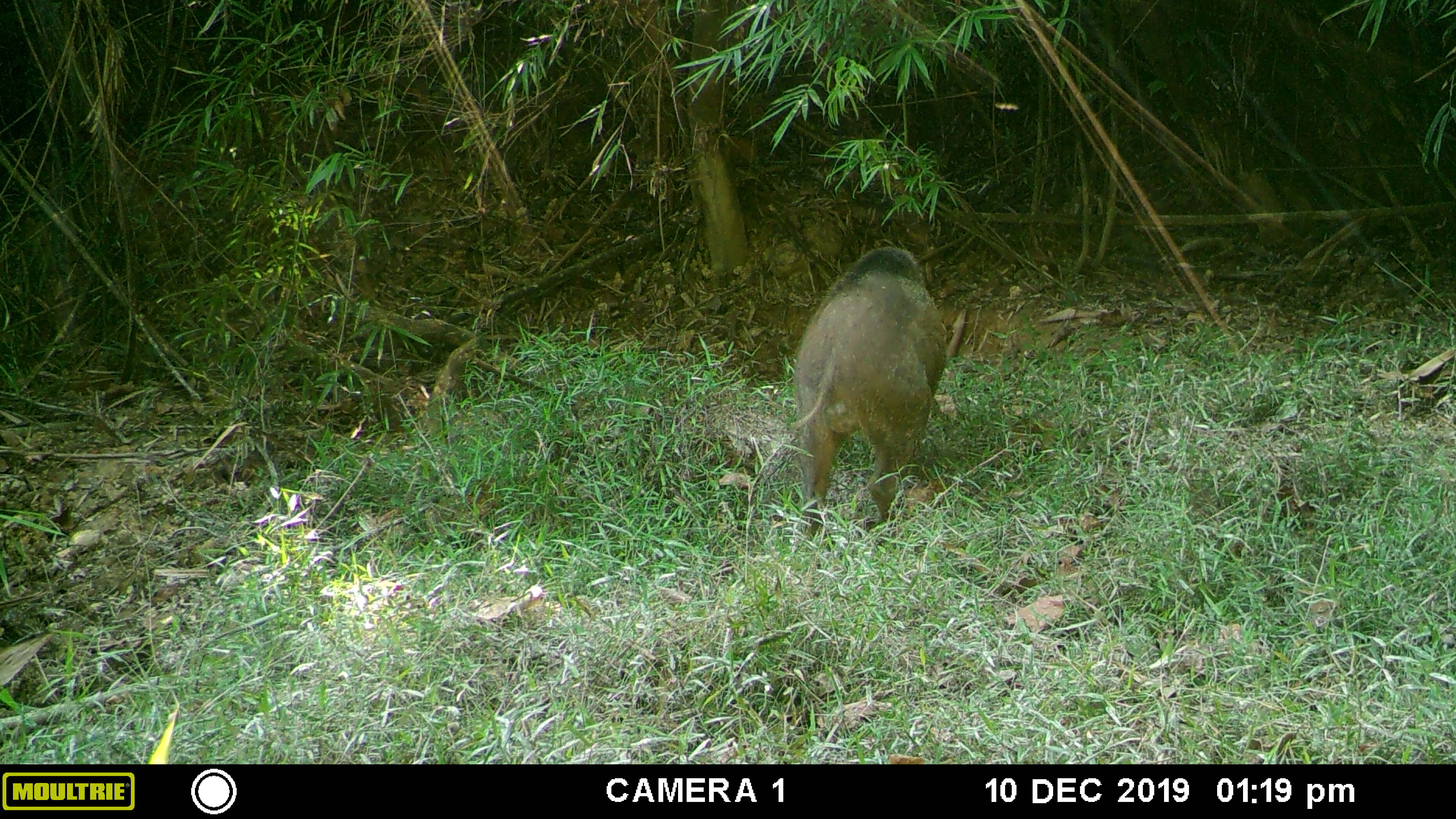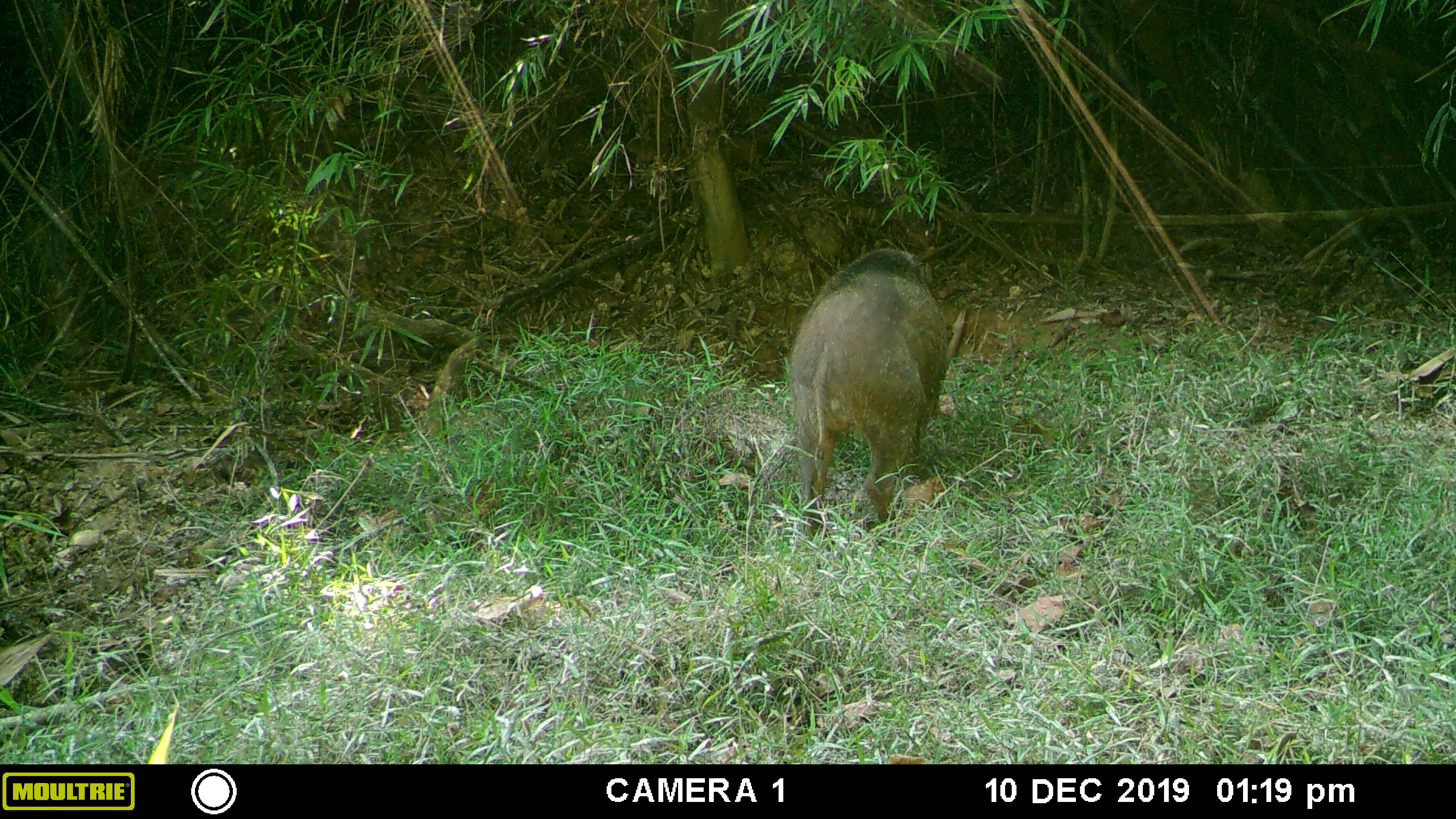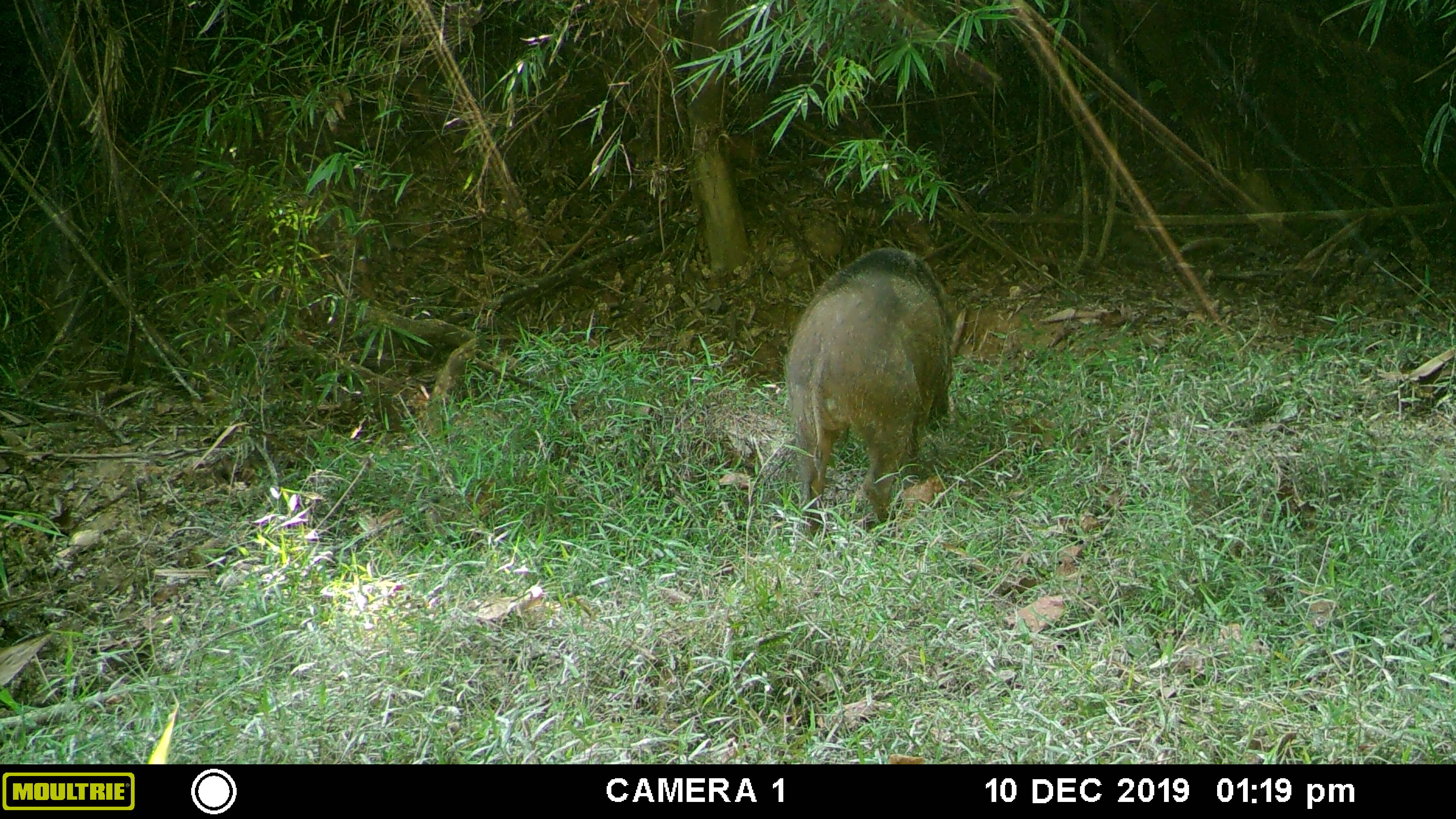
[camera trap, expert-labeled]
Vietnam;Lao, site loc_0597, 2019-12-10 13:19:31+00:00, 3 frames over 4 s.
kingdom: Animalia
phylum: Chordata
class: Mammalia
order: Artiodactyla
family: Suidae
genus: Sus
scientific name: Sus scrofa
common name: eurasian wild pig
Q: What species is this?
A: Eurasian wild pig (Sus scrofa).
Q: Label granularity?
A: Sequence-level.